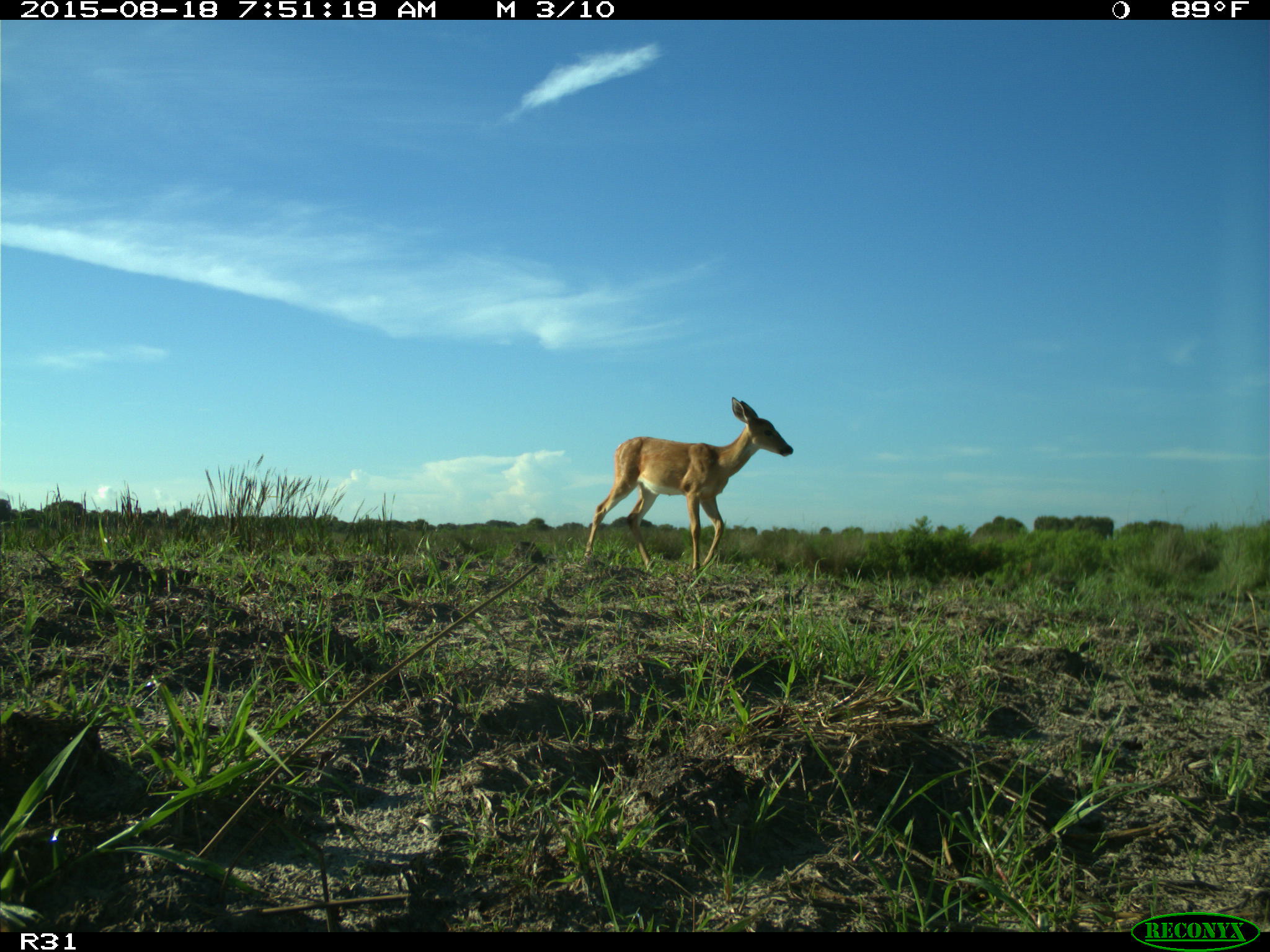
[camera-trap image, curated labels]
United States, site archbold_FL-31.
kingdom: Animalia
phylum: Chordata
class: Mammalia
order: Artiodactyla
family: Cervidae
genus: Odocoileus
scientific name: Odocoileus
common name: deer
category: unidentified deer